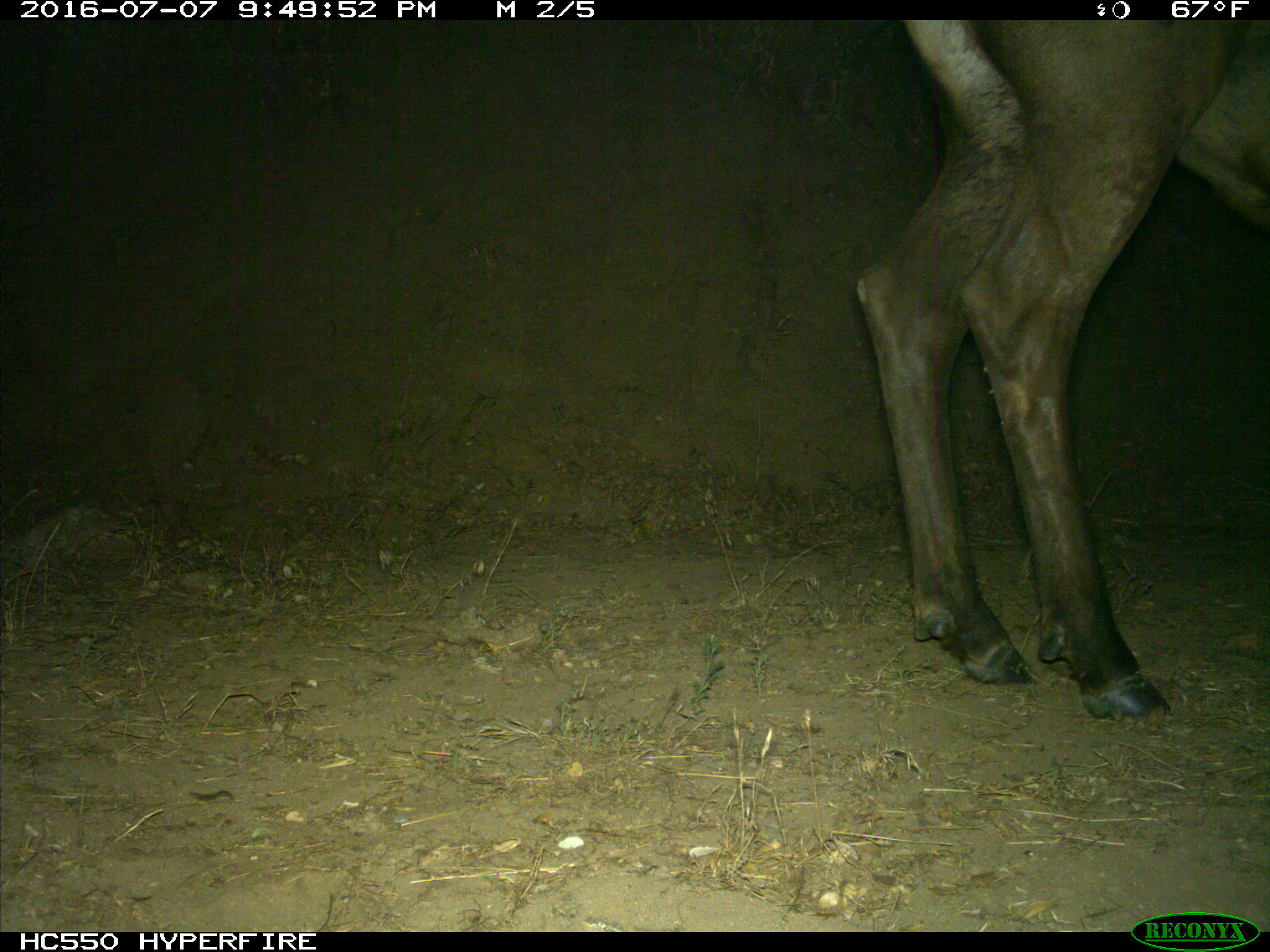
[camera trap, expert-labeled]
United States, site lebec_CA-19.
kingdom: Animalia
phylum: Chordata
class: Mammalia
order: Artiodactyla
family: Cervidae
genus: Cervus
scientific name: Cervus canadensis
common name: elk